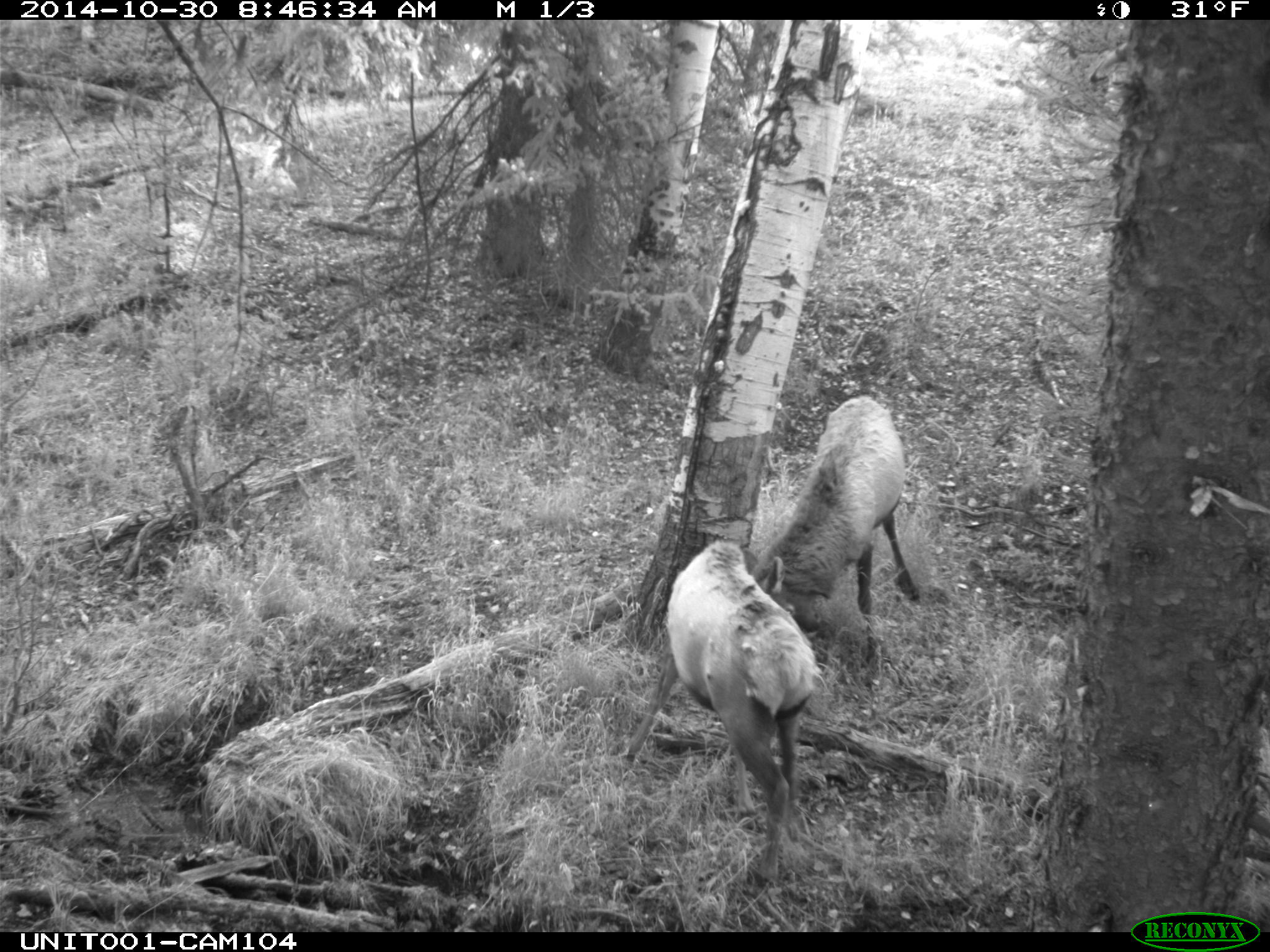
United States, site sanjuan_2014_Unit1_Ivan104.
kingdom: Animalia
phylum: Chordata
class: Mammalia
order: Artiodactyla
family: Cervidae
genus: Cervus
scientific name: Cervus elaphus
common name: red deer